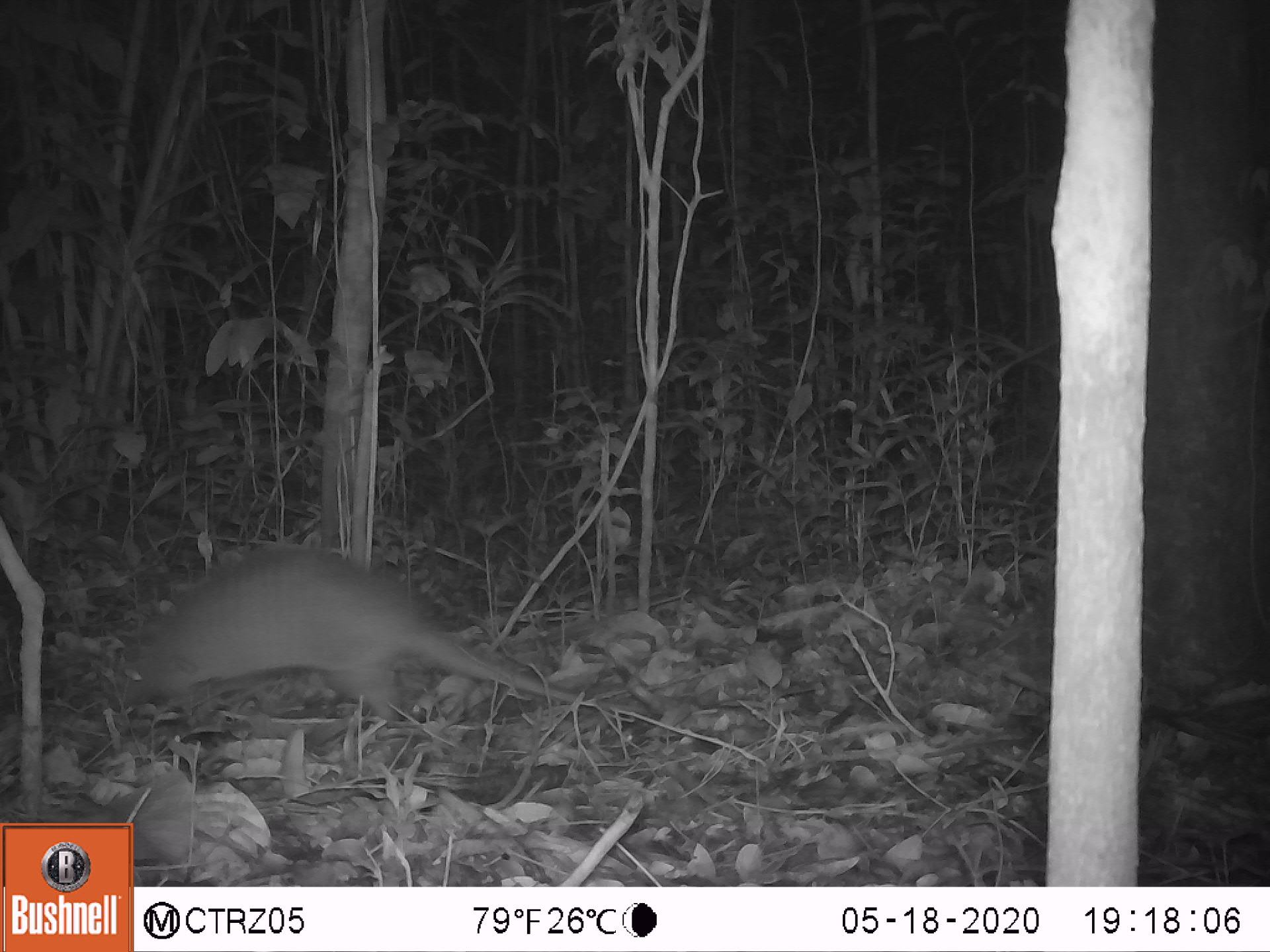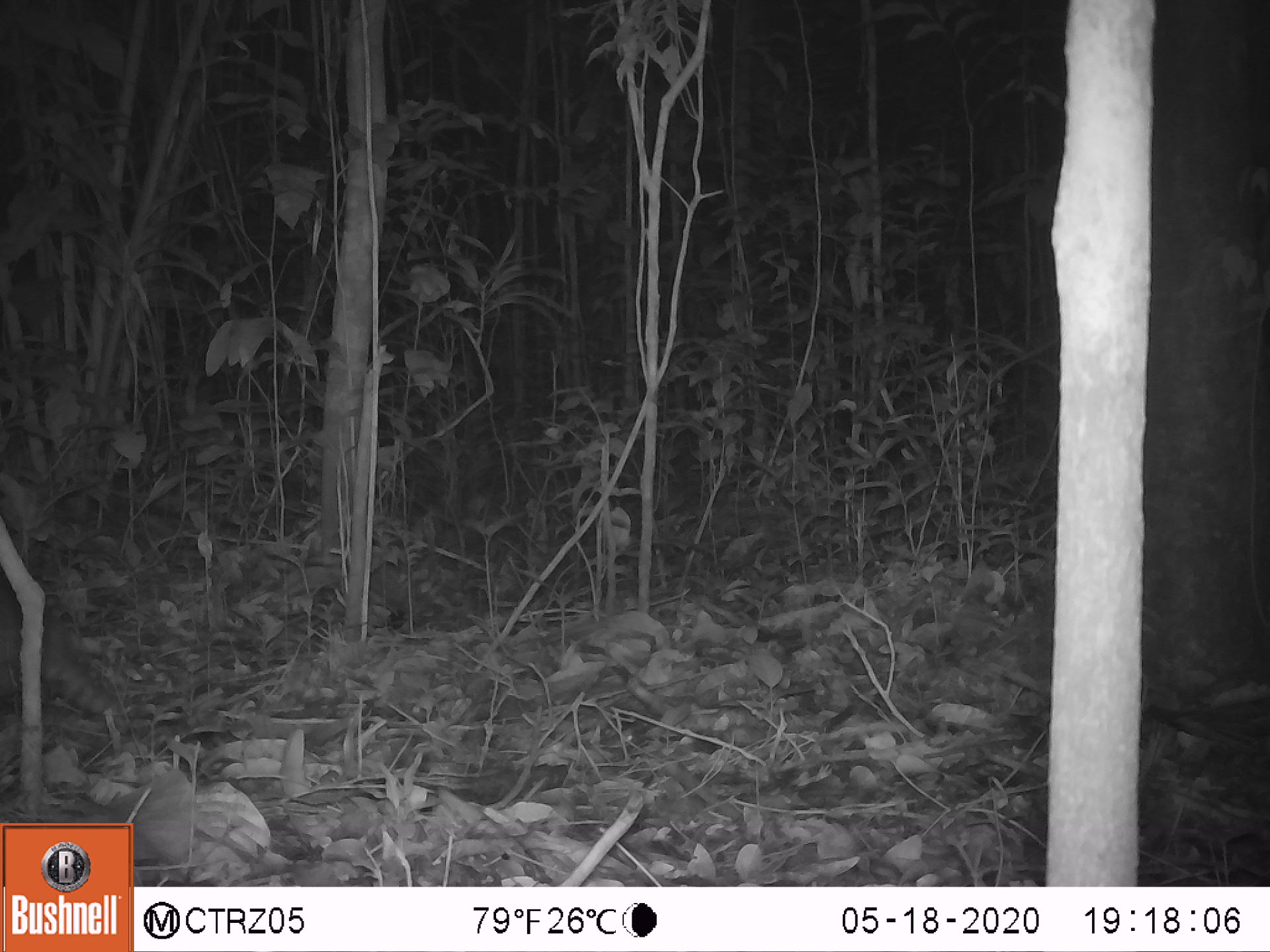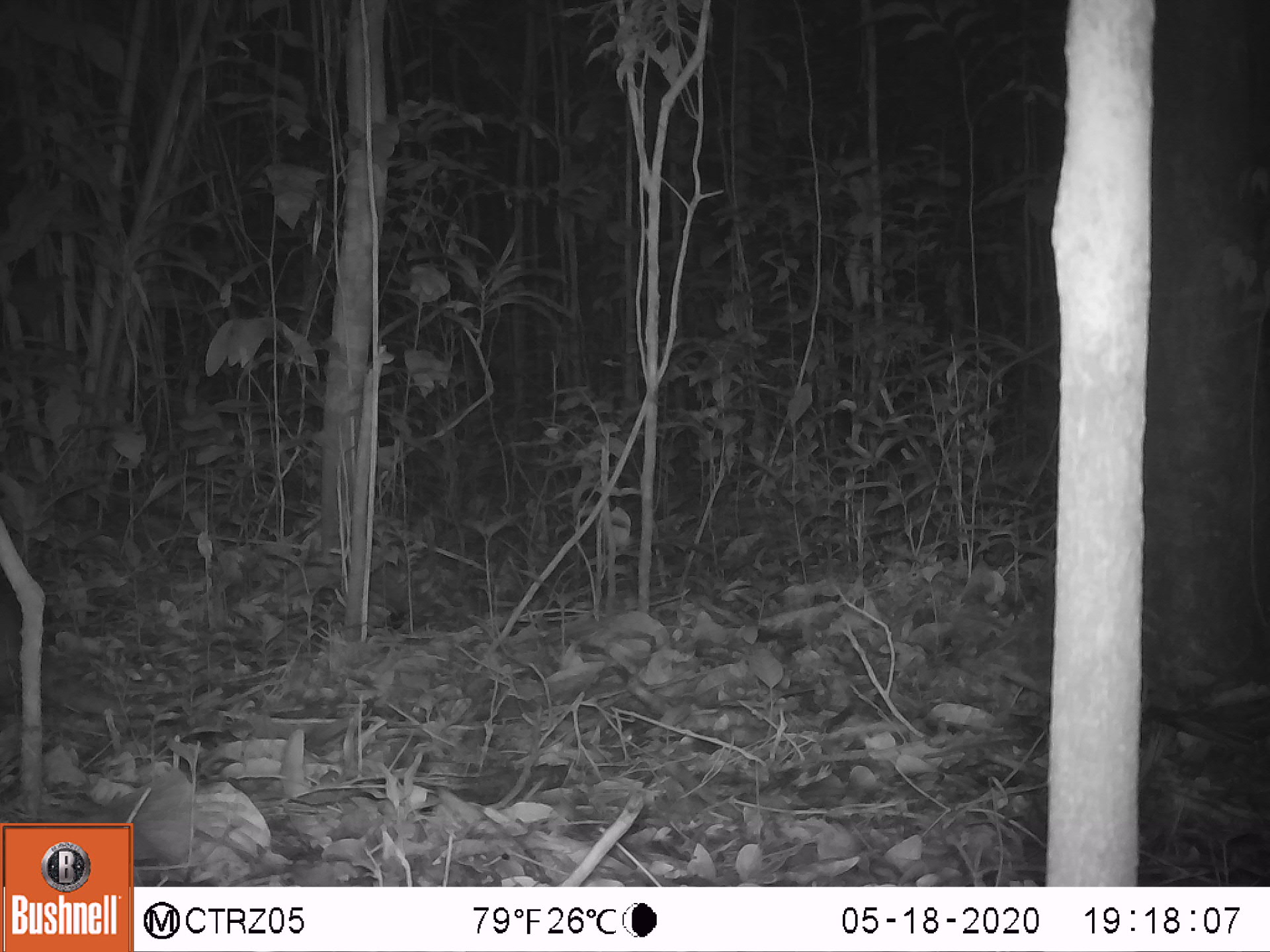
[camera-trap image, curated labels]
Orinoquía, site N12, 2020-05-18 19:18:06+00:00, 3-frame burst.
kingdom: Animalia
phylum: Chordata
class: Mammalia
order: Cingulata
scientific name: Cingulata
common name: armadillo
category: unknown armadillo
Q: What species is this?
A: Unknown armadillo (armadillo) (Cingulata).